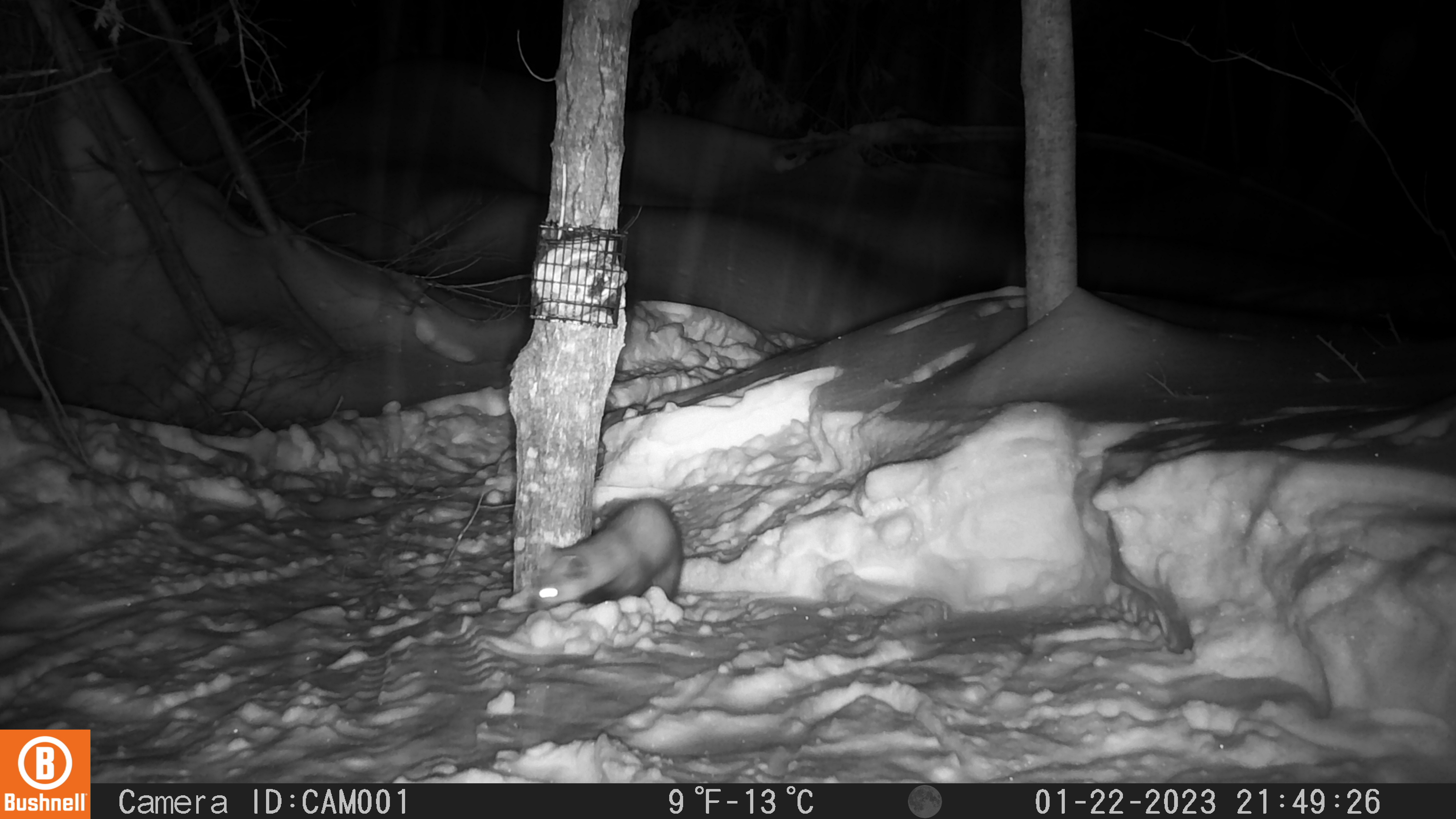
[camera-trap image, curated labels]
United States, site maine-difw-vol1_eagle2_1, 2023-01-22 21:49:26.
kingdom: Animalia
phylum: Chordata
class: Mammalia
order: Carnivora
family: Mustelidae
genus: Martes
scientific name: Martes americana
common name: american marten